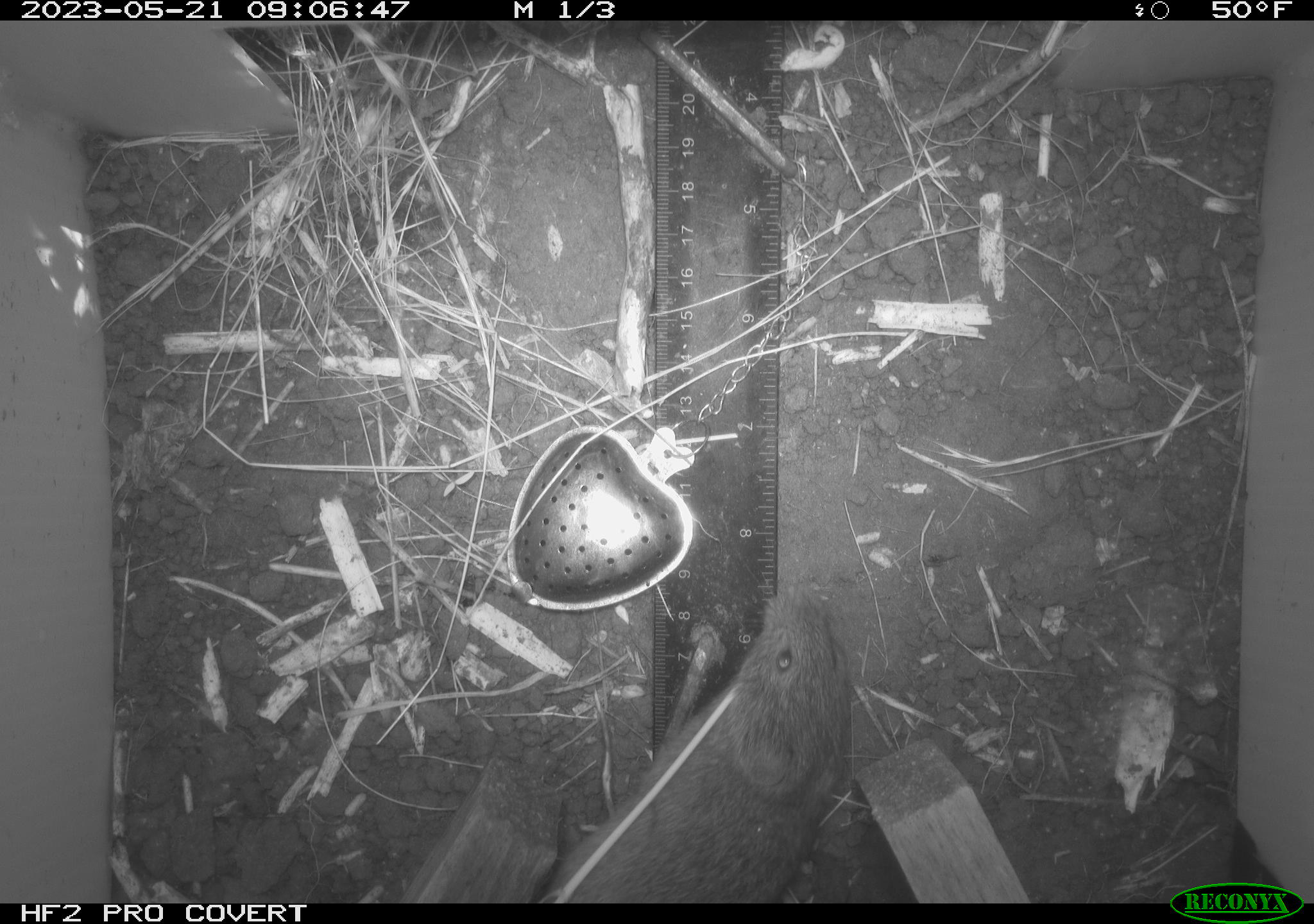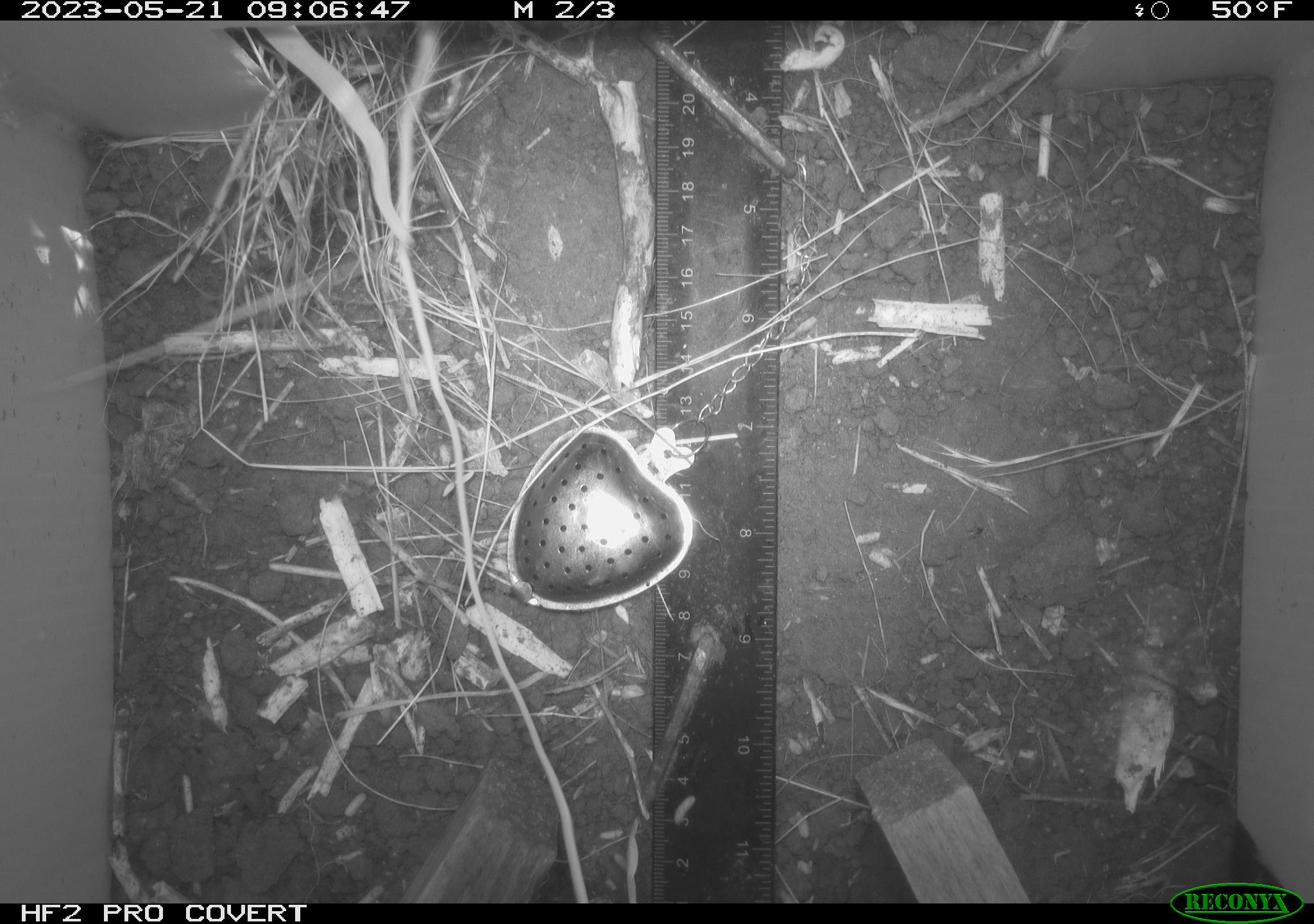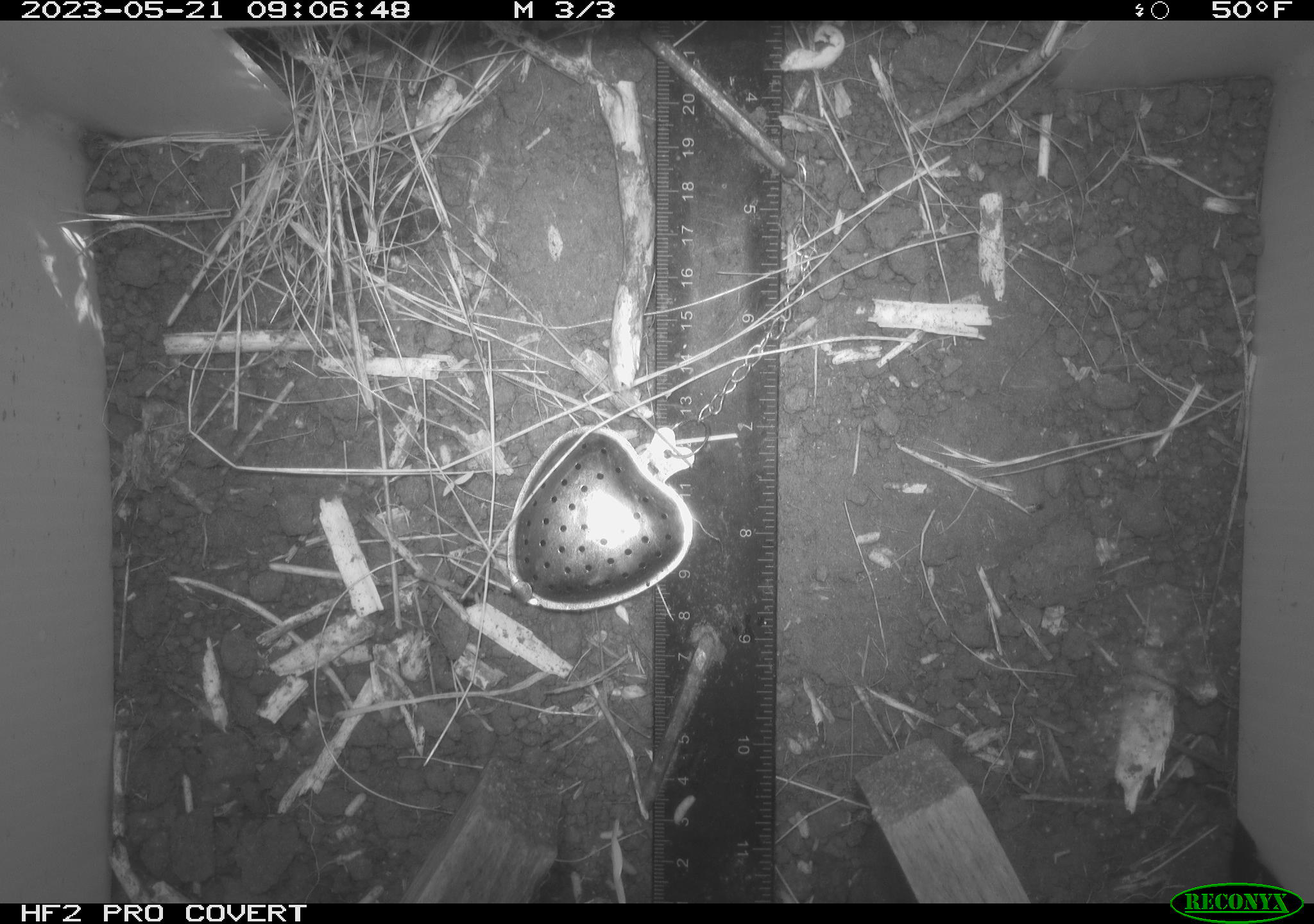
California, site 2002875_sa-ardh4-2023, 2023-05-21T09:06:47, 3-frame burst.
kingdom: Animalia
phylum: Chordata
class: Mammalia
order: Rodentia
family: Cricetidae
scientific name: Arvicolinae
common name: voles, lemmings, and muskrats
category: arvicolinae subfamily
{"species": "arvicolinae subfamily (voles, lemmings, and muskrats) (Arvicolinae)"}